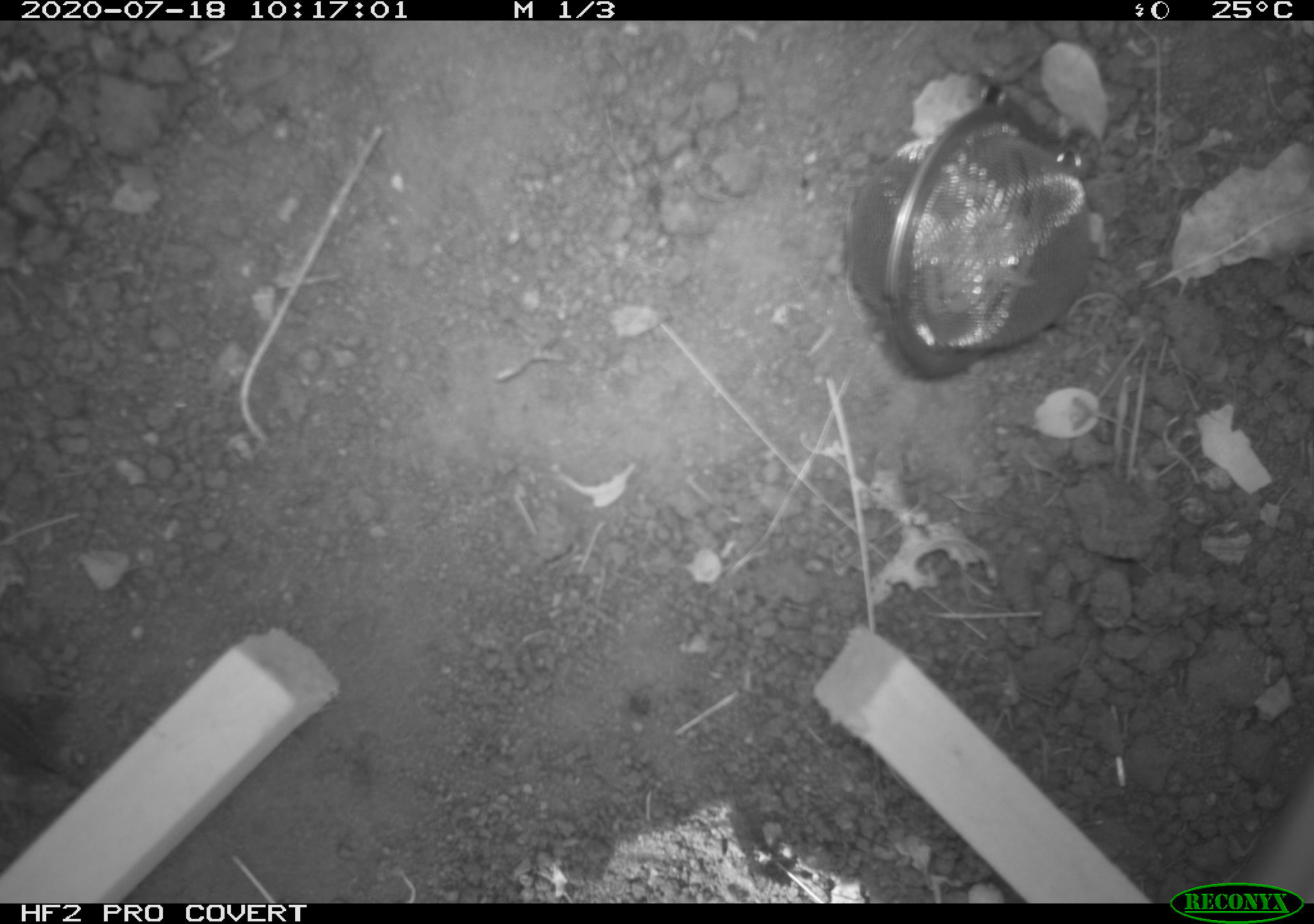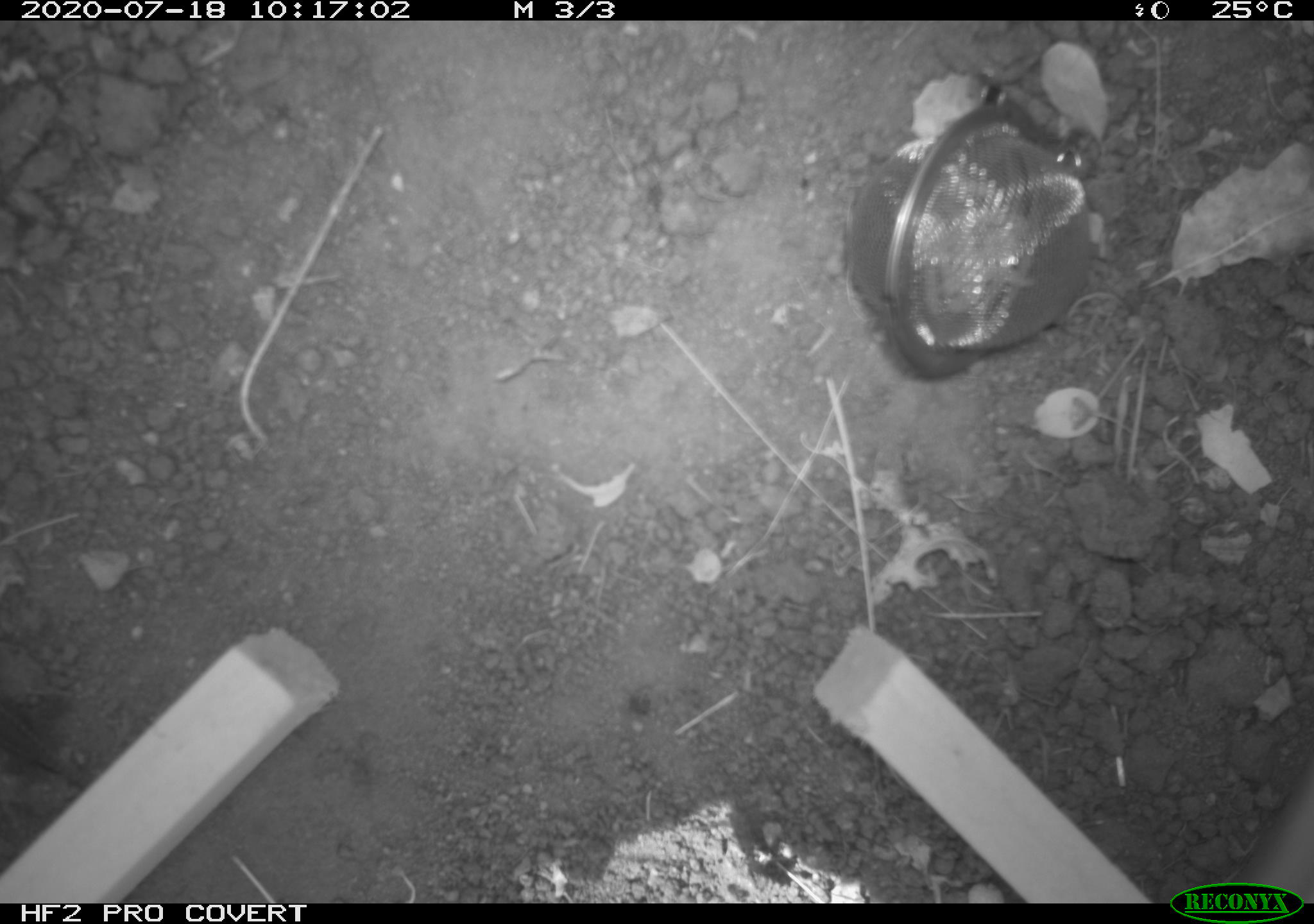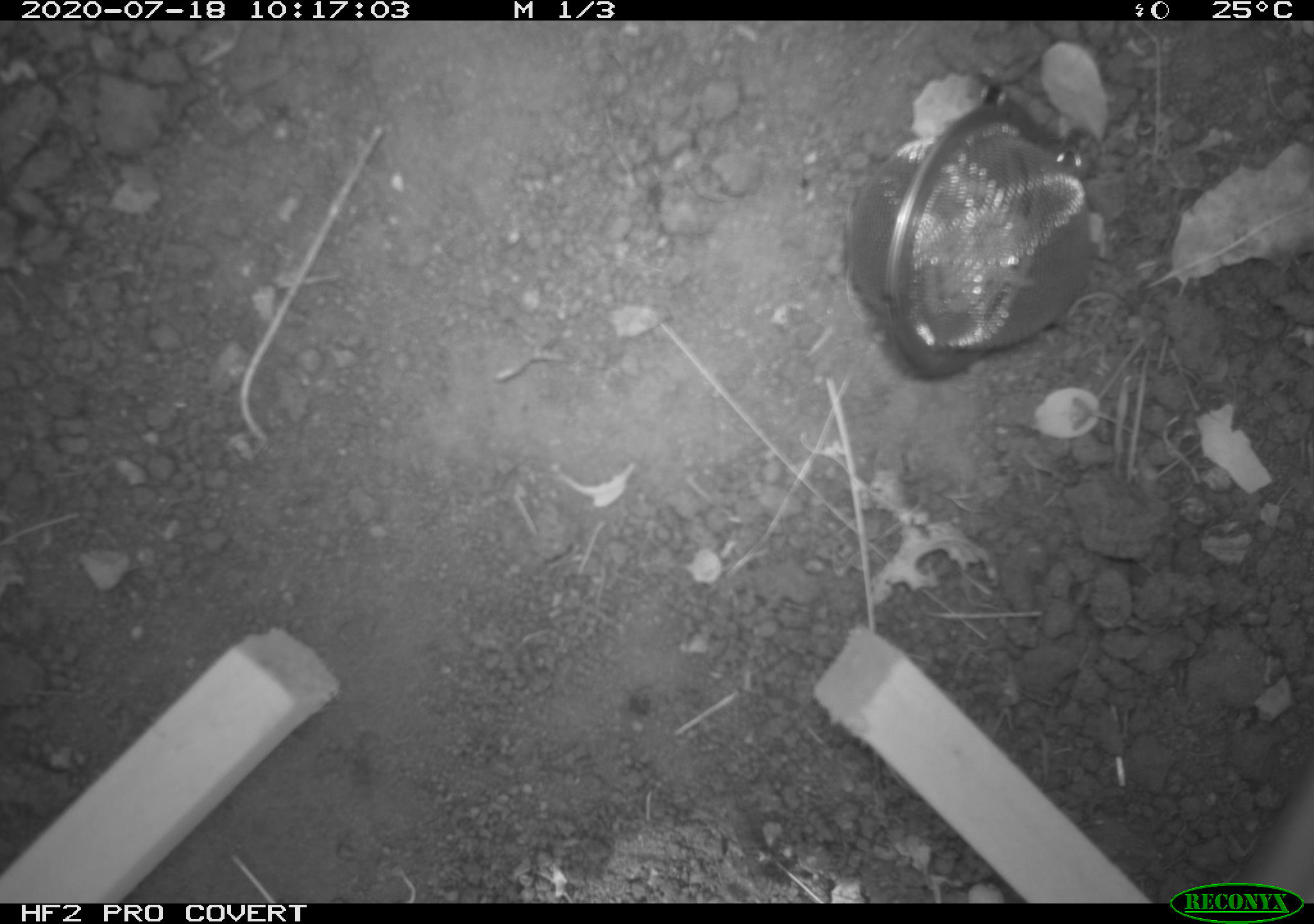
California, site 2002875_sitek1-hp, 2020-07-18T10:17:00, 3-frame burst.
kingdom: Animalia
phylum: Chordata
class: Reptilia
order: Squamata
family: Phrynosomatidae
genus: Sceloporus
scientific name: Sceloporus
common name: spiny lizards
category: sceloporus species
Sceloporus species (spiny lizards) (Sceloporus).